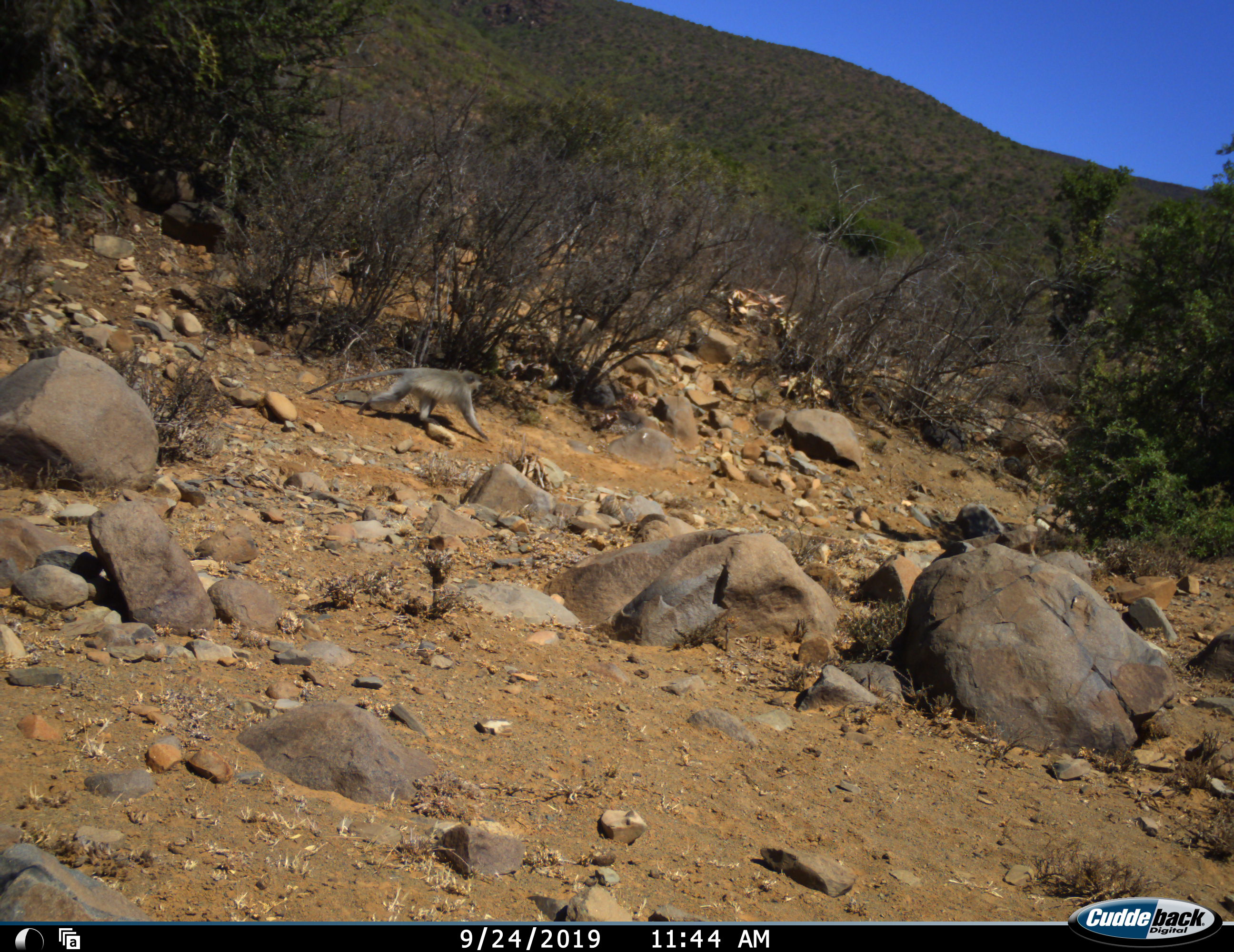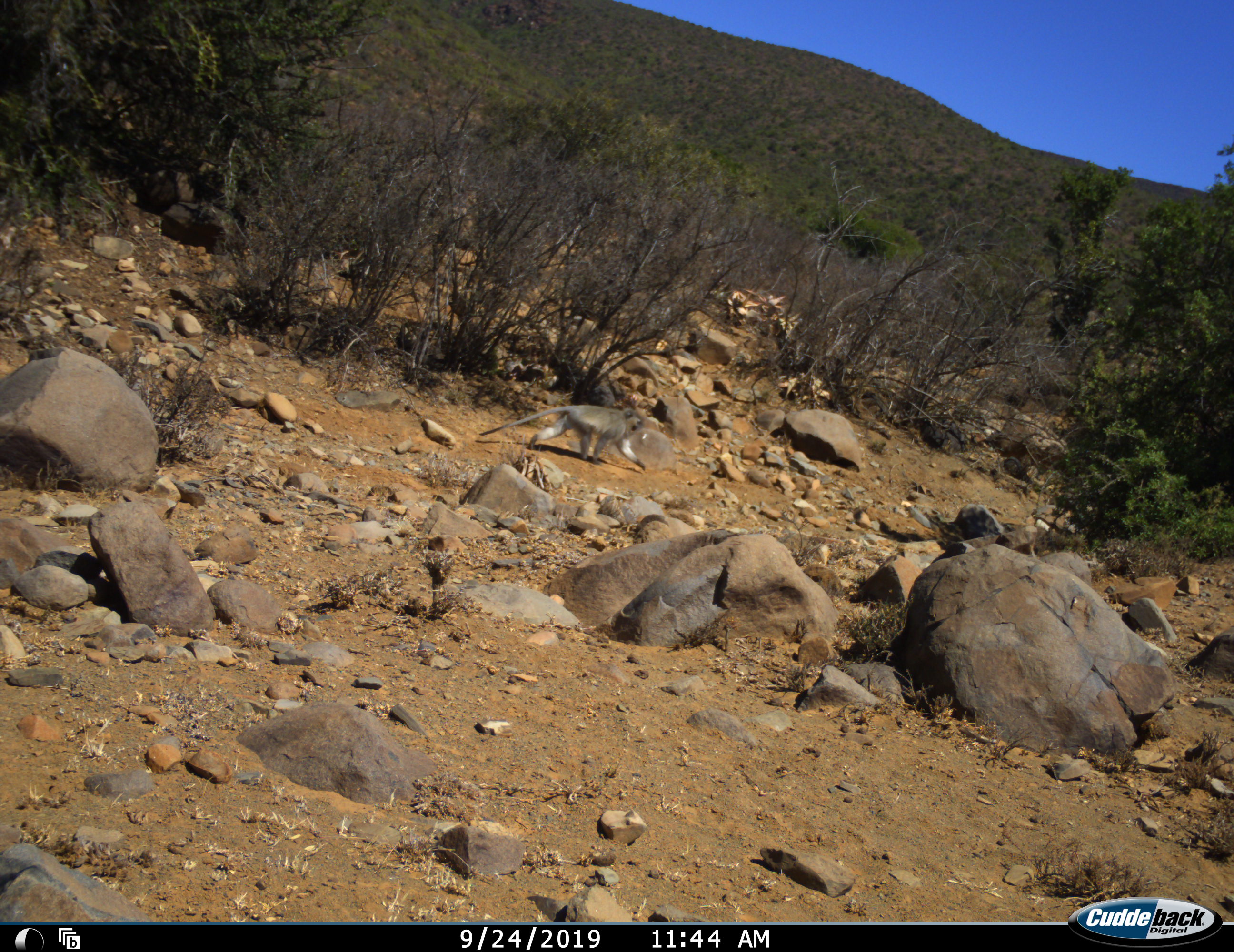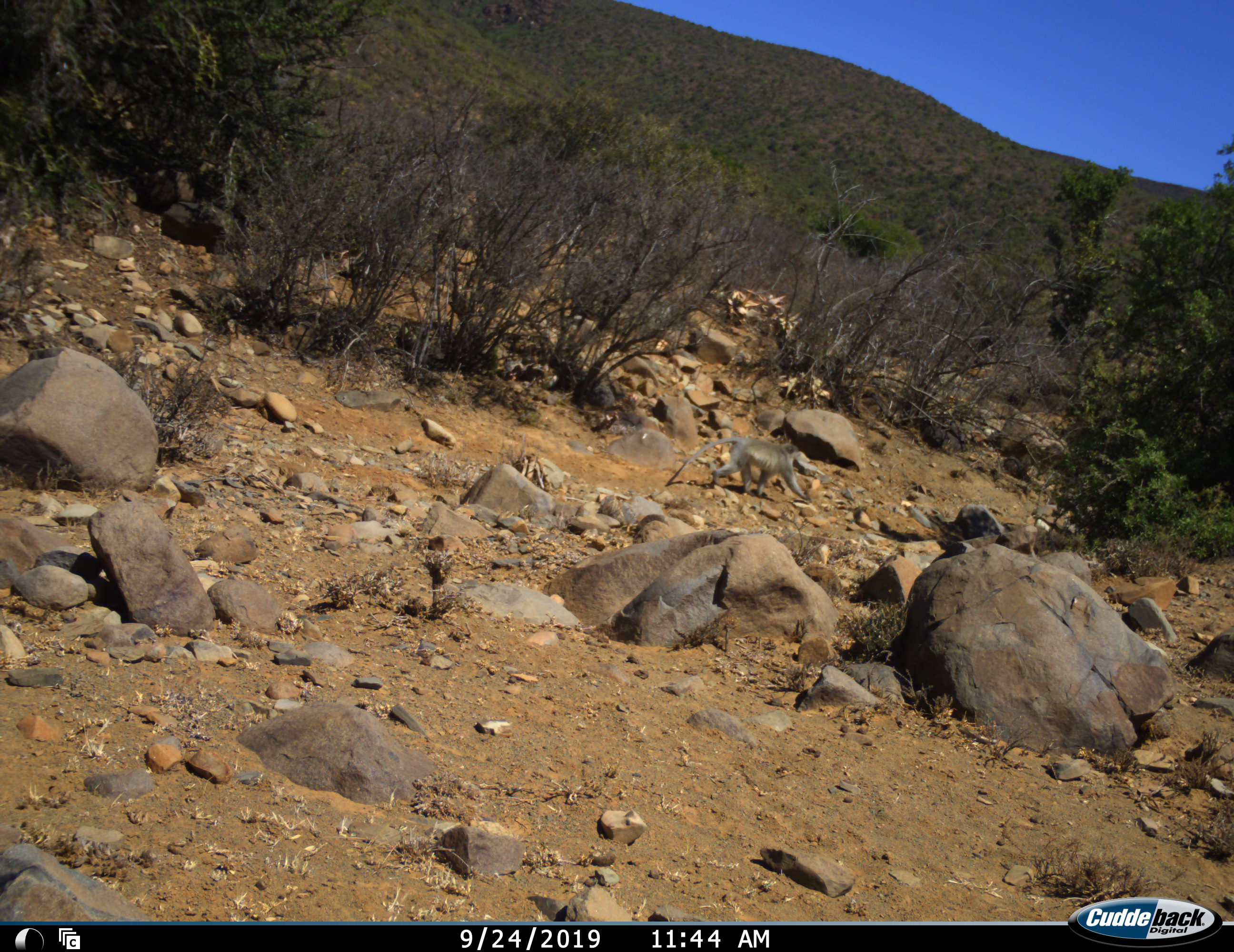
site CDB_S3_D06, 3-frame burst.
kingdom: Animalia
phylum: Chordata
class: Mammalia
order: Primates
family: Cercopithecidae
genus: Chlorocebus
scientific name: Chlorocebus pygerythrus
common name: vervet monkey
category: monkeyvervet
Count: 1.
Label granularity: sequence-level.